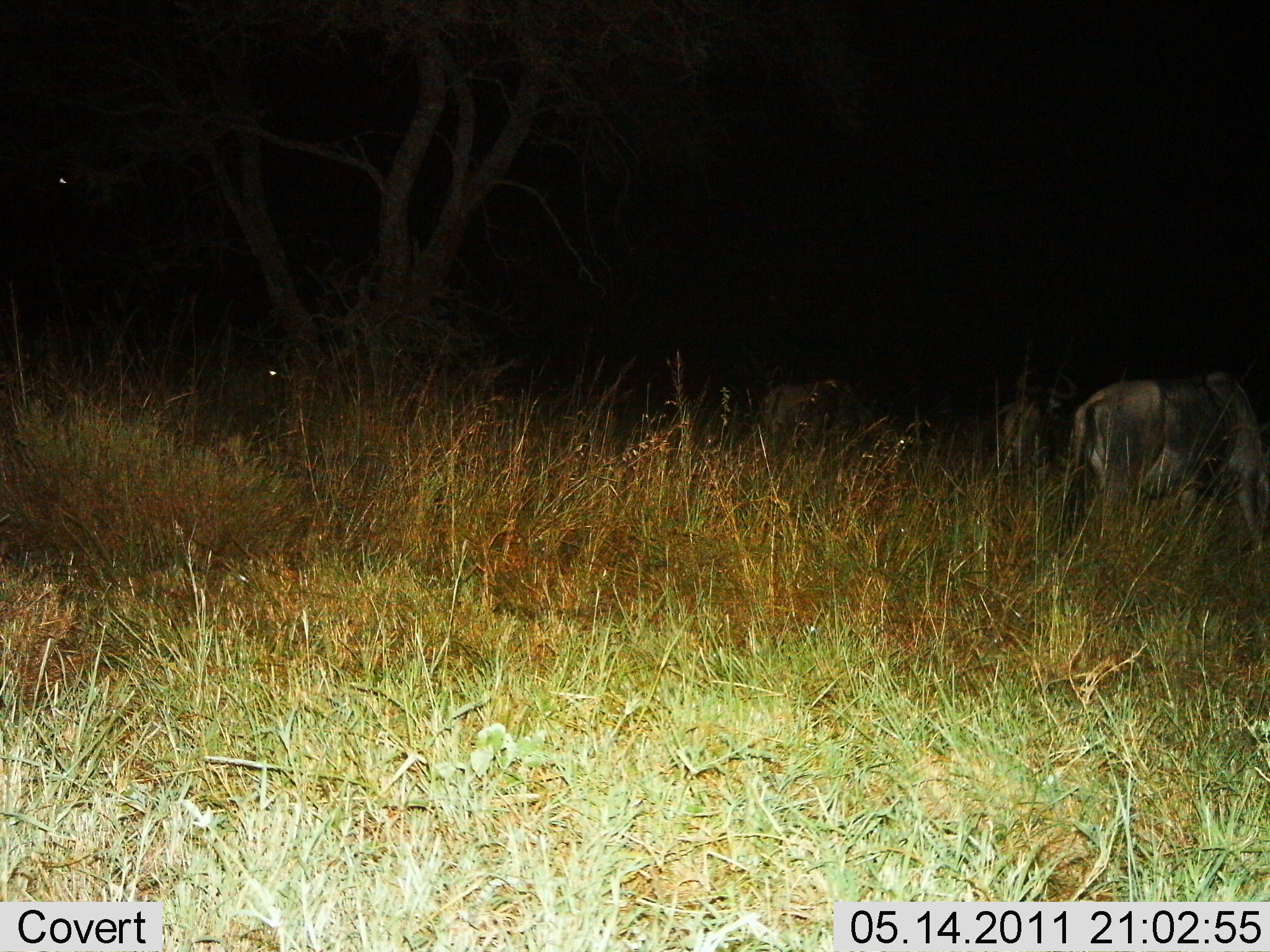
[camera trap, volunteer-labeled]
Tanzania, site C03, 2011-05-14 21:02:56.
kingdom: Animalia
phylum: Chordata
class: Mammalia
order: Artiodactyla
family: Bovidae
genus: Connochaetes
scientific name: Connochaetes taurinus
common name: blue wildebeest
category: wildebeest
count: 3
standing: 78%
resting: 0%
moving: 11%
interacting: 0%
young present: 0%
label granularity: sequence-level